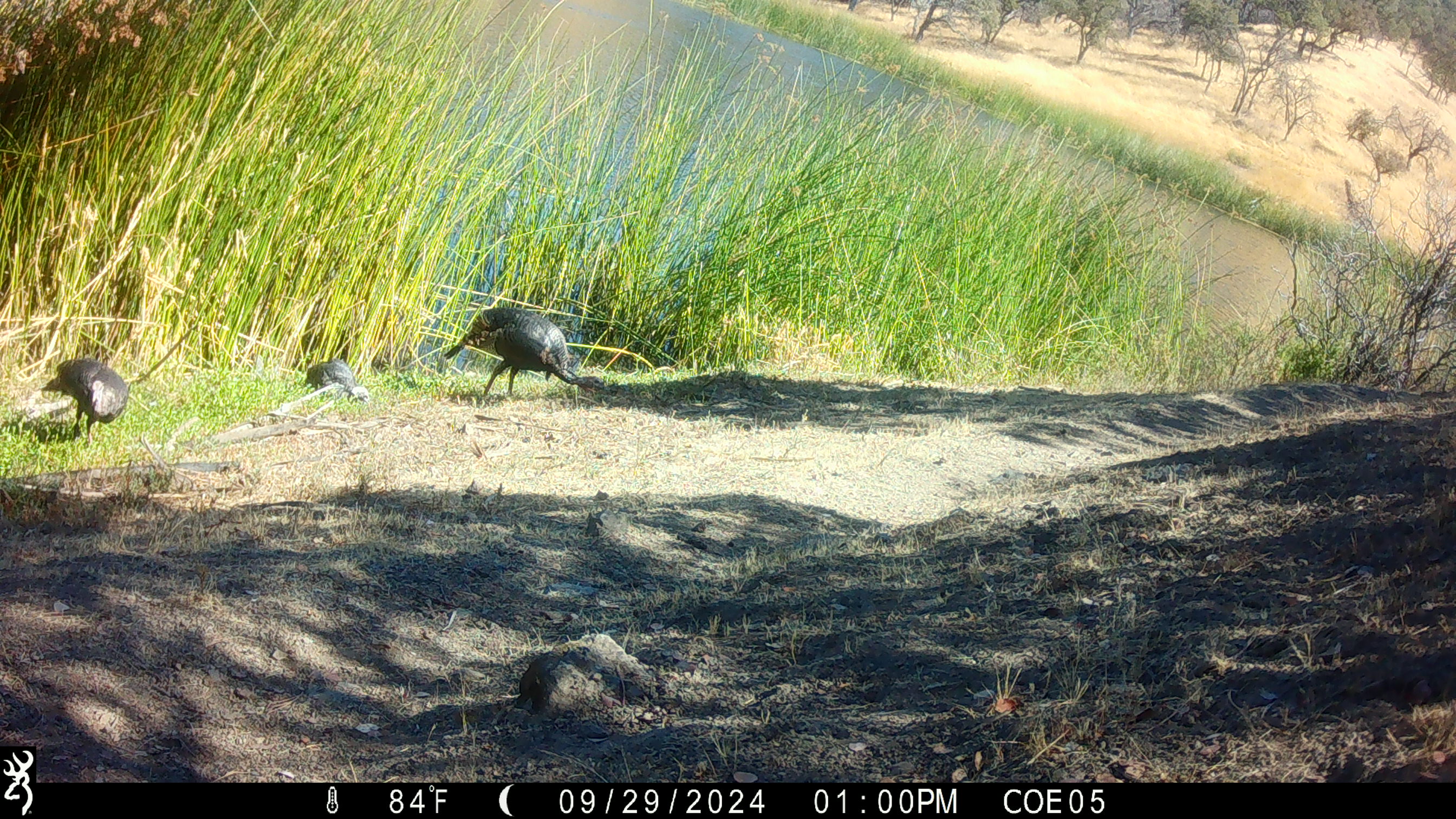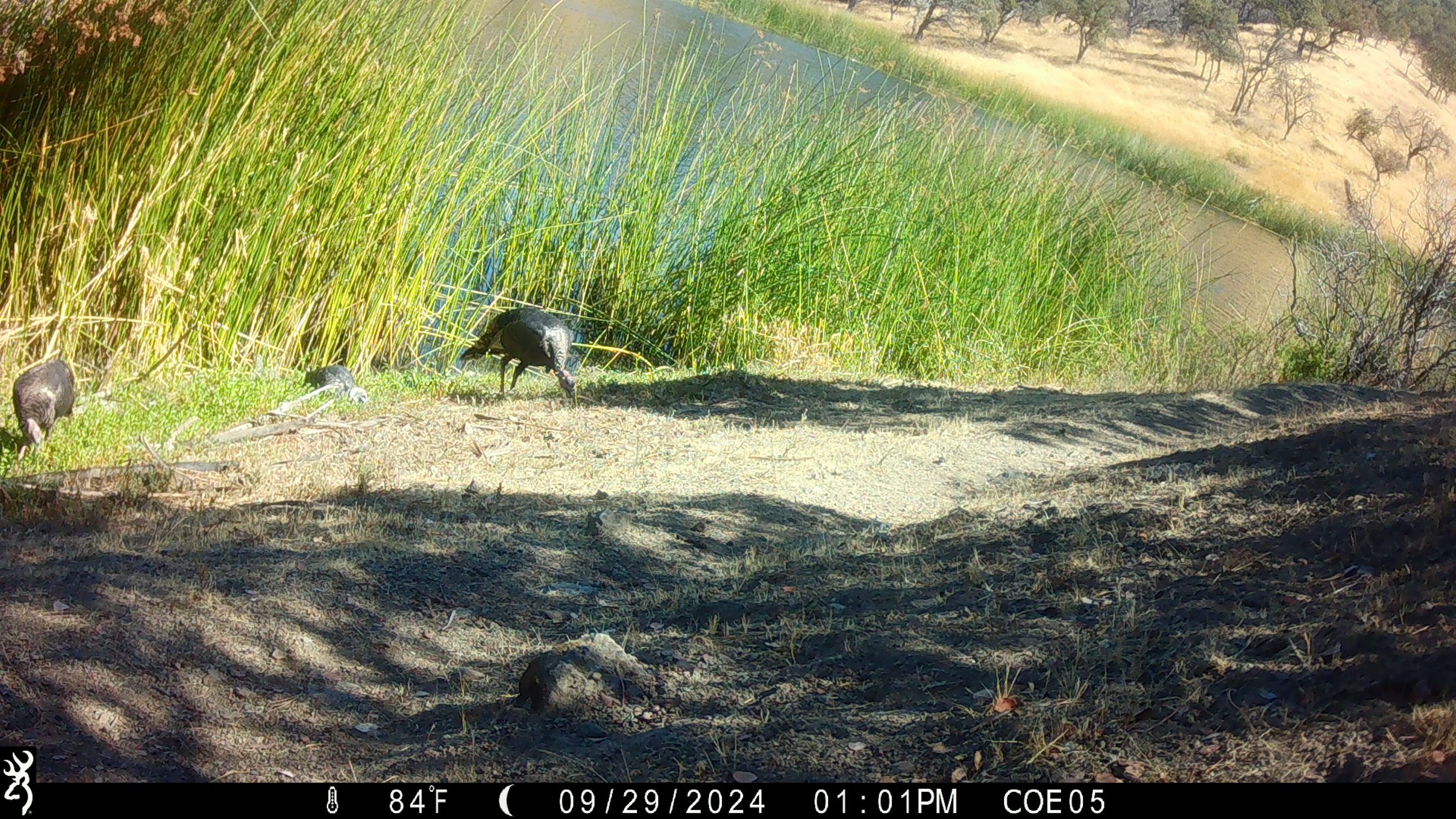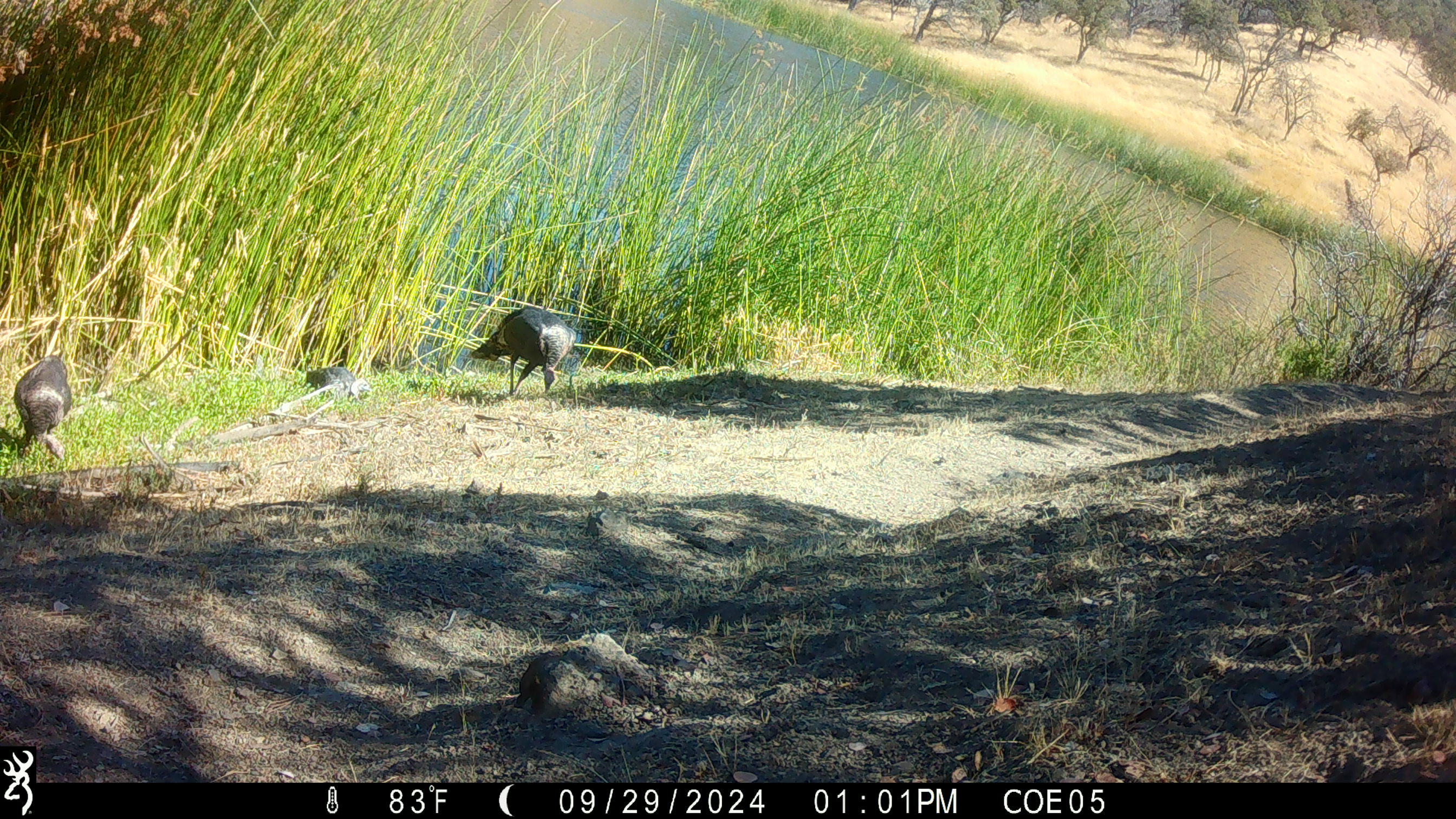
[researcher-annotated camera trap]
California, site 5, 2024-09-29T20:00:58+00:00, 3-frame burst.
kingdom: Animalia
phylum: Chordata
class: Aves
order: Galliformes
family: Phasianidae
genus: Meleagris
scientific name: Meleagris gallopavo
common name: turkey